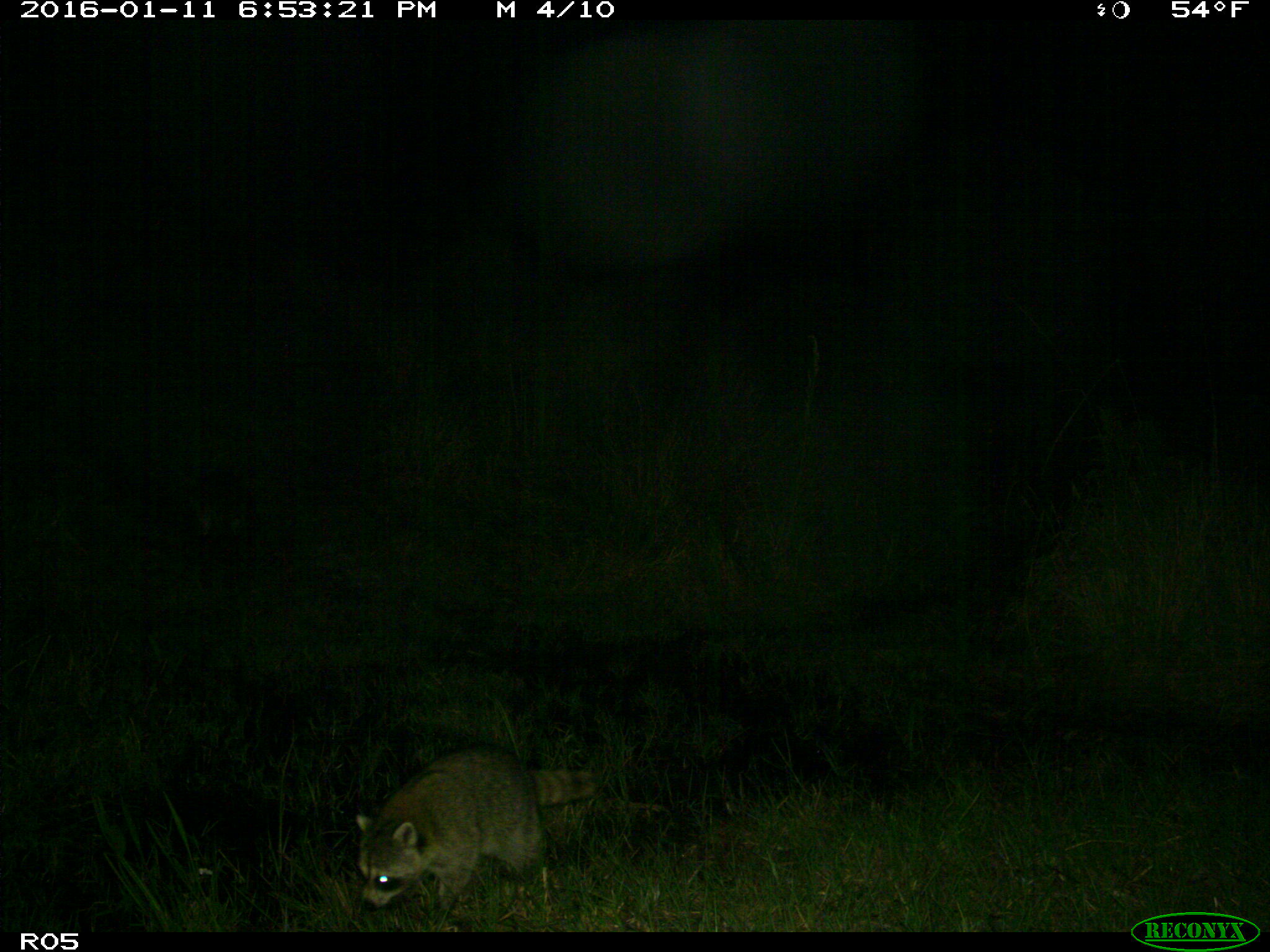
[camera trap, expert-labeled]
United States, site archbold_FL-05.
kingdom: Animalia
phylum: Chordata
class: Mammalia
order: Carnivora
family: Procyonidae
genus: Procyon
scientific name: Procyon lotor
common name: common raccoon